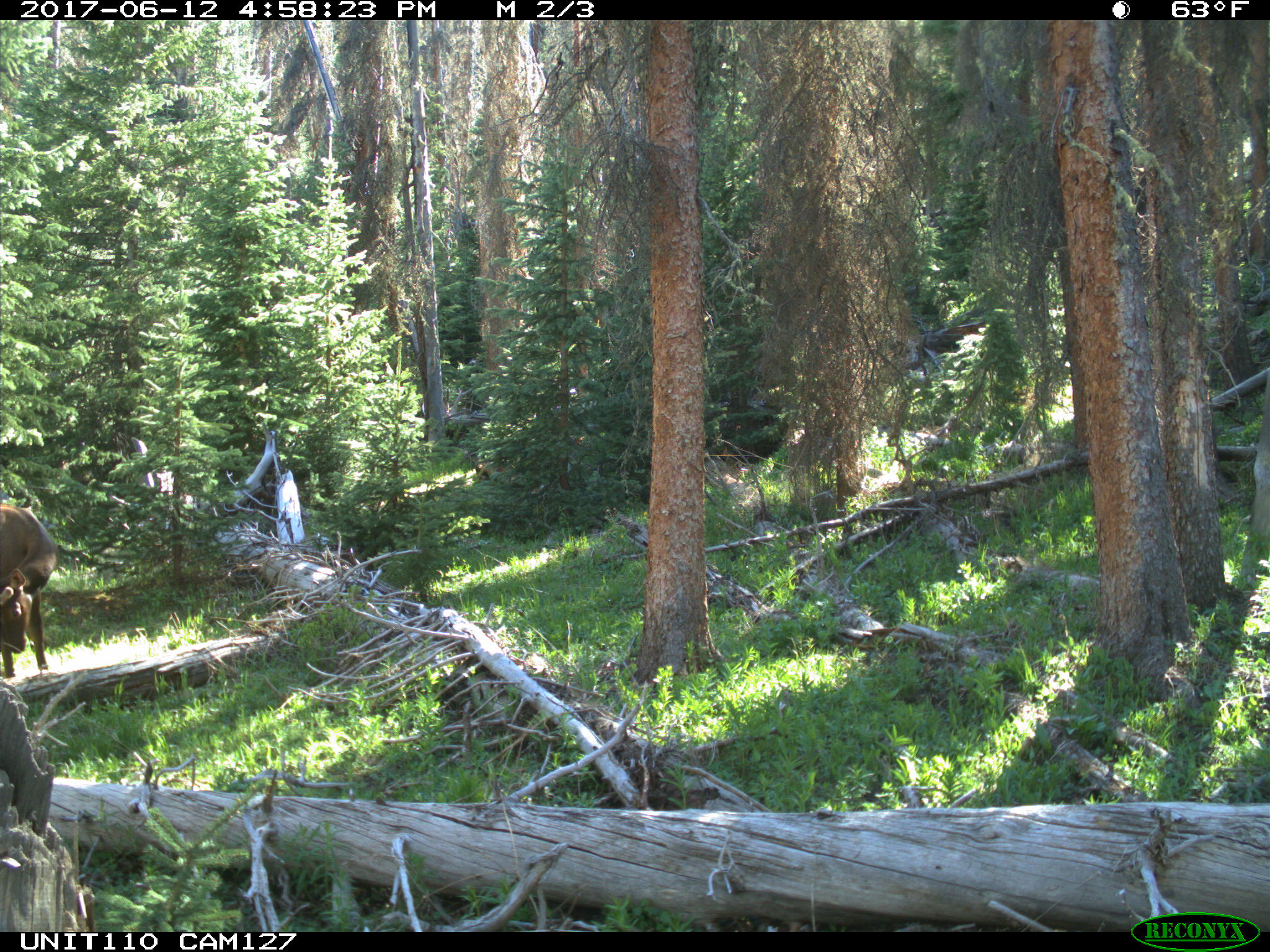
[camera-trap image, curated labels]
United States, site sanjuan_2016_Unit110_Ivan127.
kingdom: Animalia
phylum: Chordata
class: Mammalia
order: Artiodactyla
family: Cervidae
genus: Cervus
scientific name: Cervus elaphus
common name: red deer